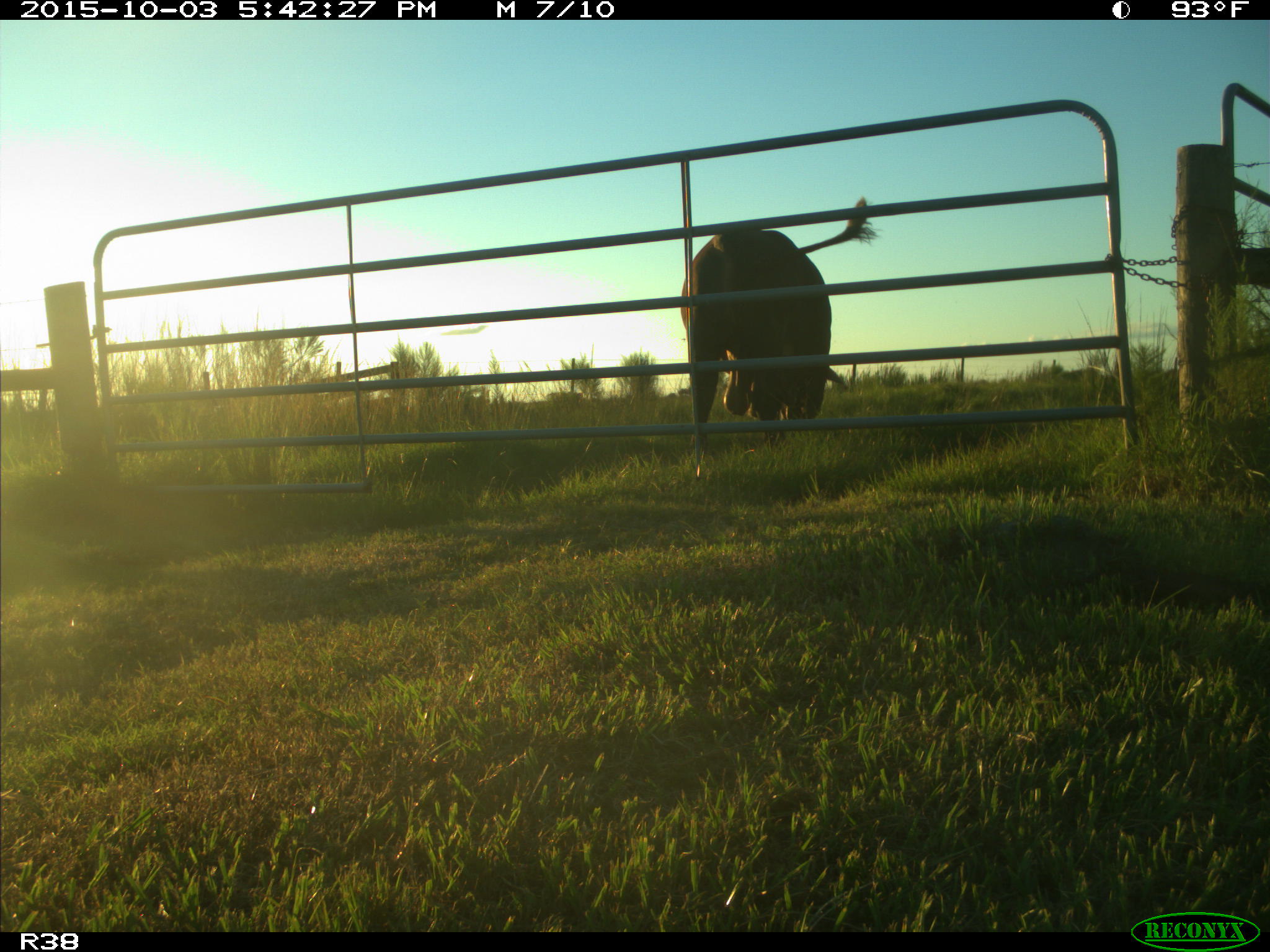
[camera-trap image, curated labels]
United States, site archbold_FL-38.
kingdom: Animalia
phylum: Chordata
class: Mammalia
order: Artiodactyla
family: Bovidae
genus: Bos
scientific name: Bos taurus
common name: domestic cow